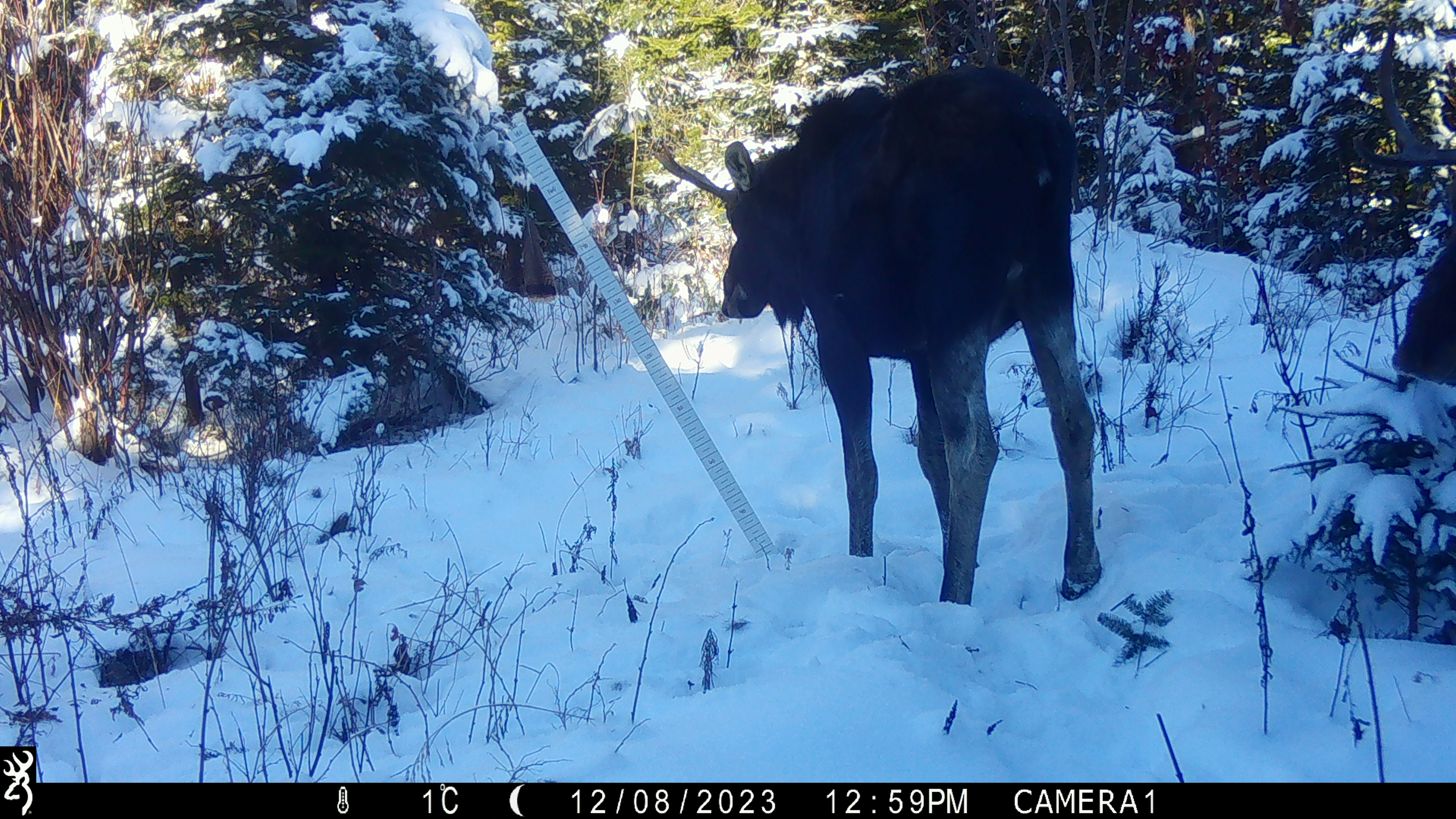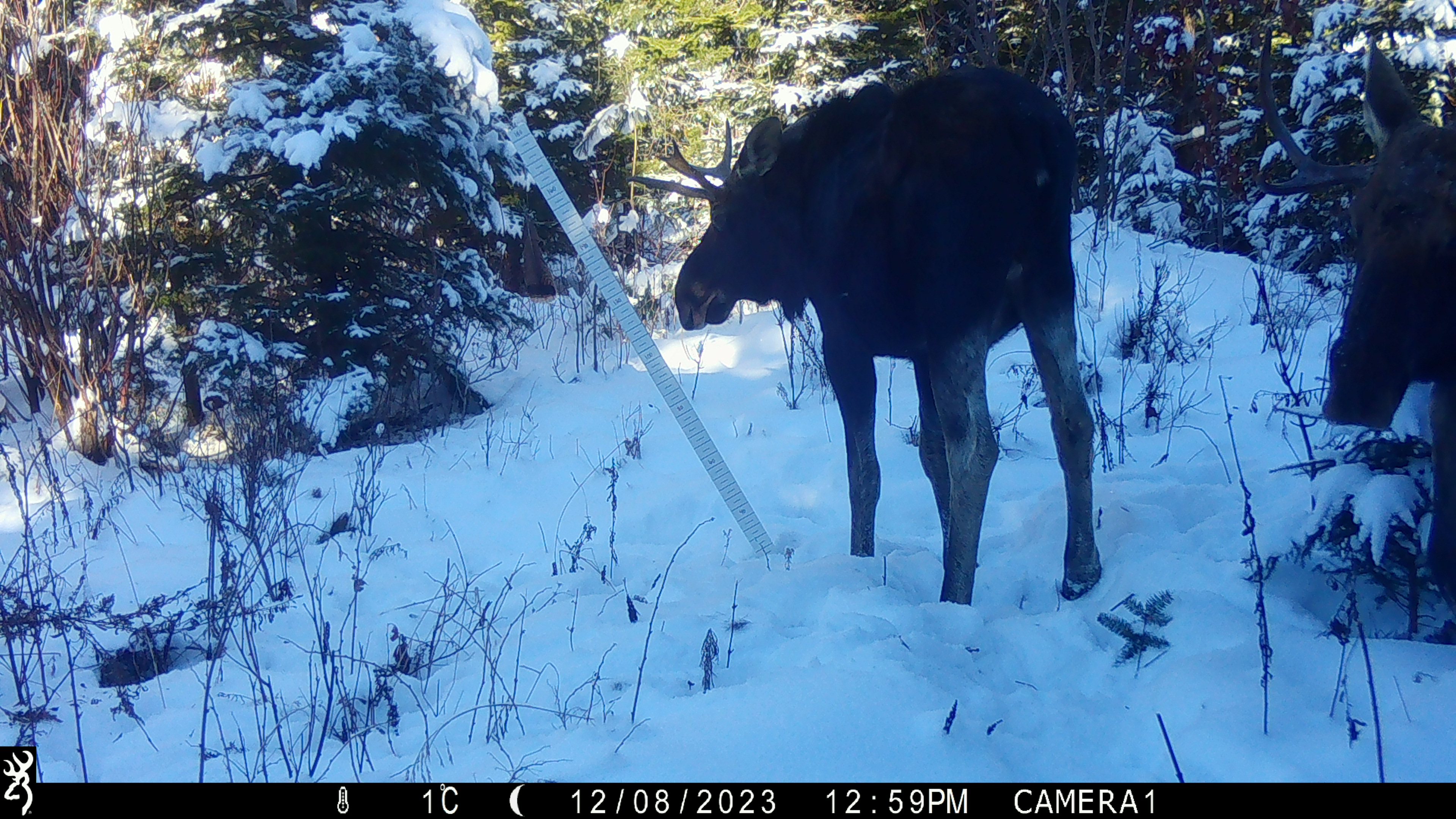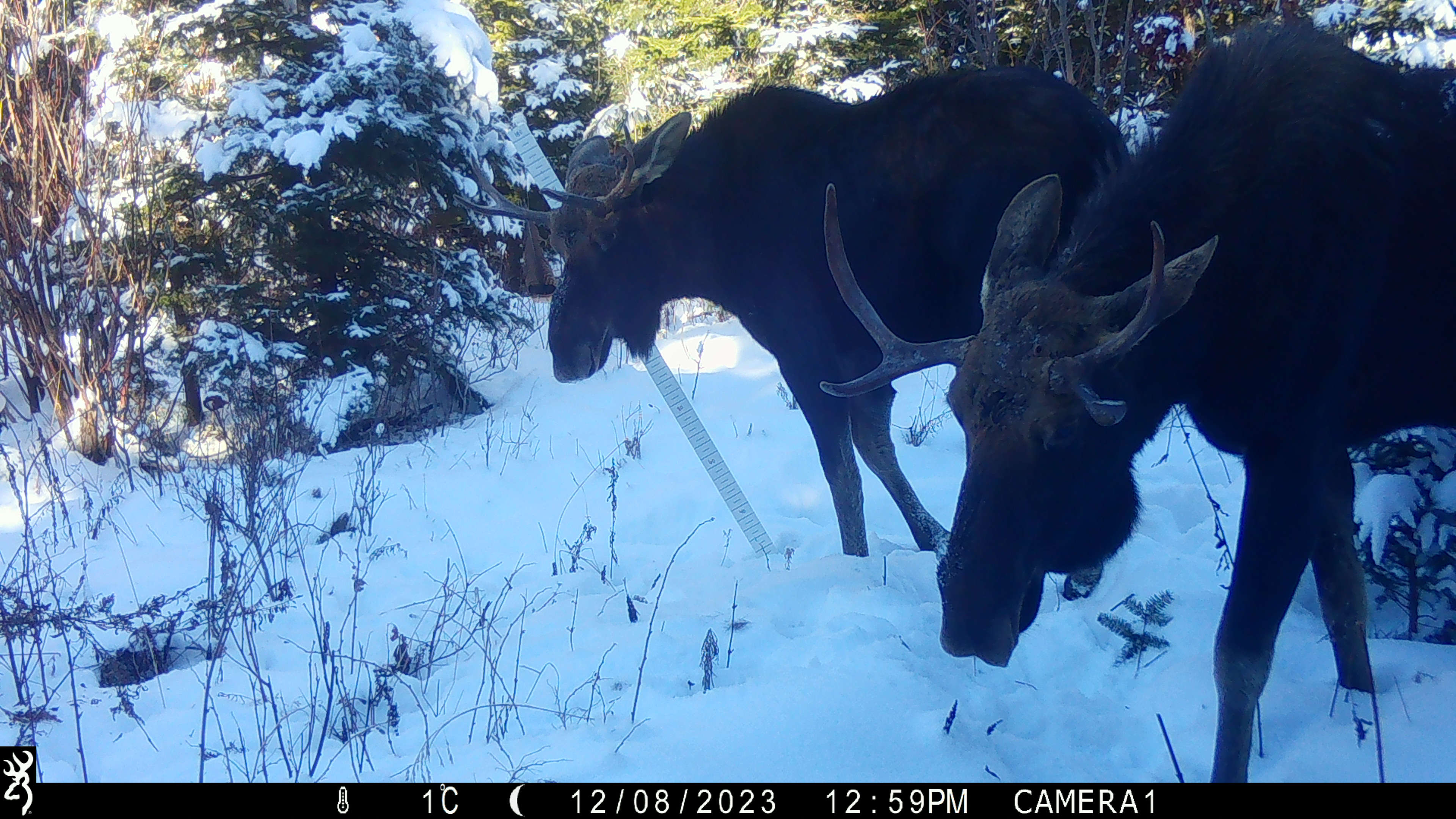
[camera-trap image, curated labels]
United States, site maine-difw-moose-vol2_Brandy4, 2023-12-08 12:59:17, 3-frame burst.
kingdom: Animalia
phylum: Chordata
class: Mammalia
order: Artiodactyla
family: Cervidae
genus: Alces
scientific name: Alces alces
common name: moose